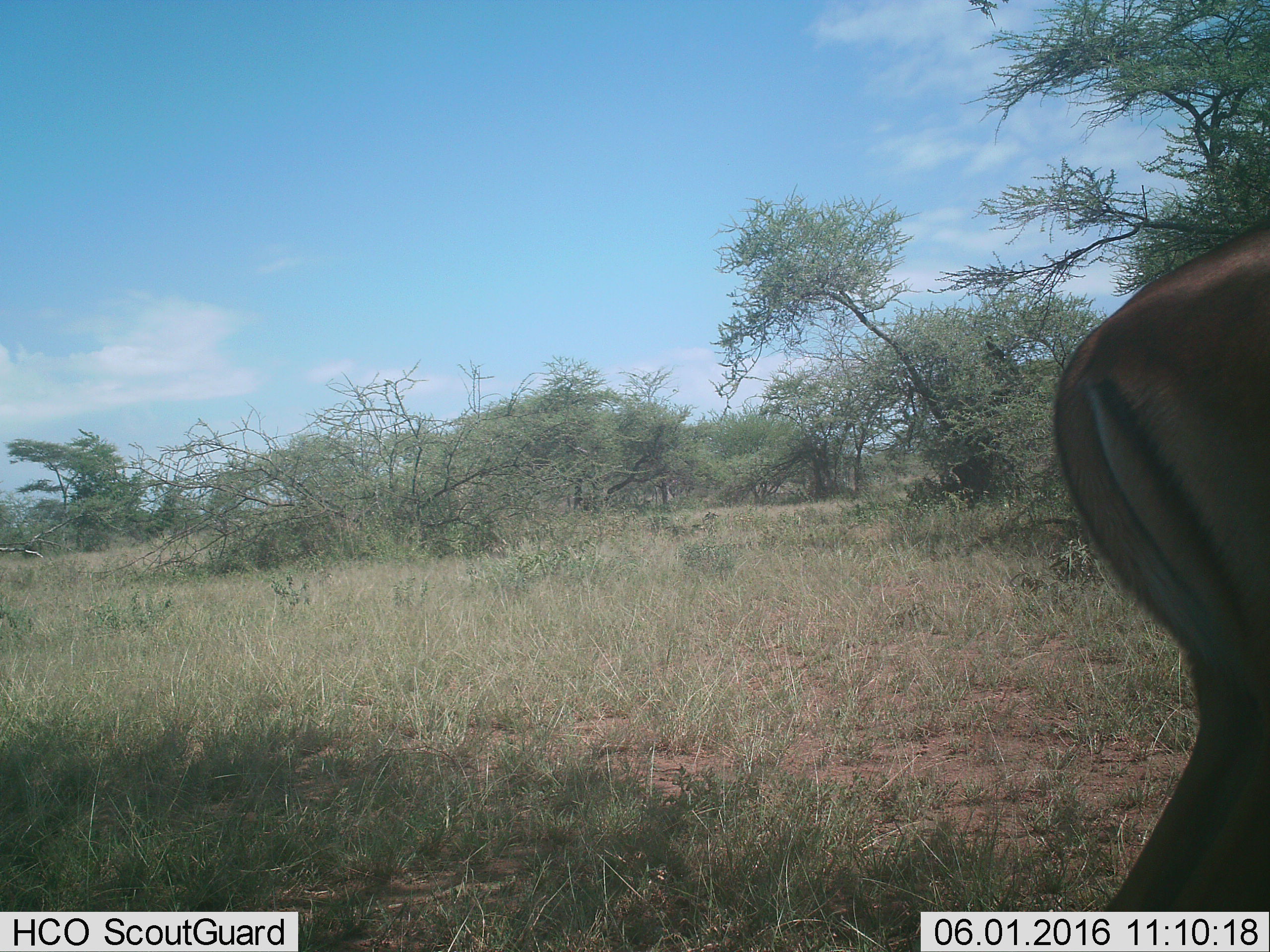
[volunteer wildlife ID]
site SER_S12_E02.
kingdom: Animalia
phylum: Chordata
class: Mammalia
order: Artiodactyla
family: Bovidae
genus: Aepyceros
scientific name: Aepyceros melampus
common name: impala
Impala (Aepyceros melampus), count 1. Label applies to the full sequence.